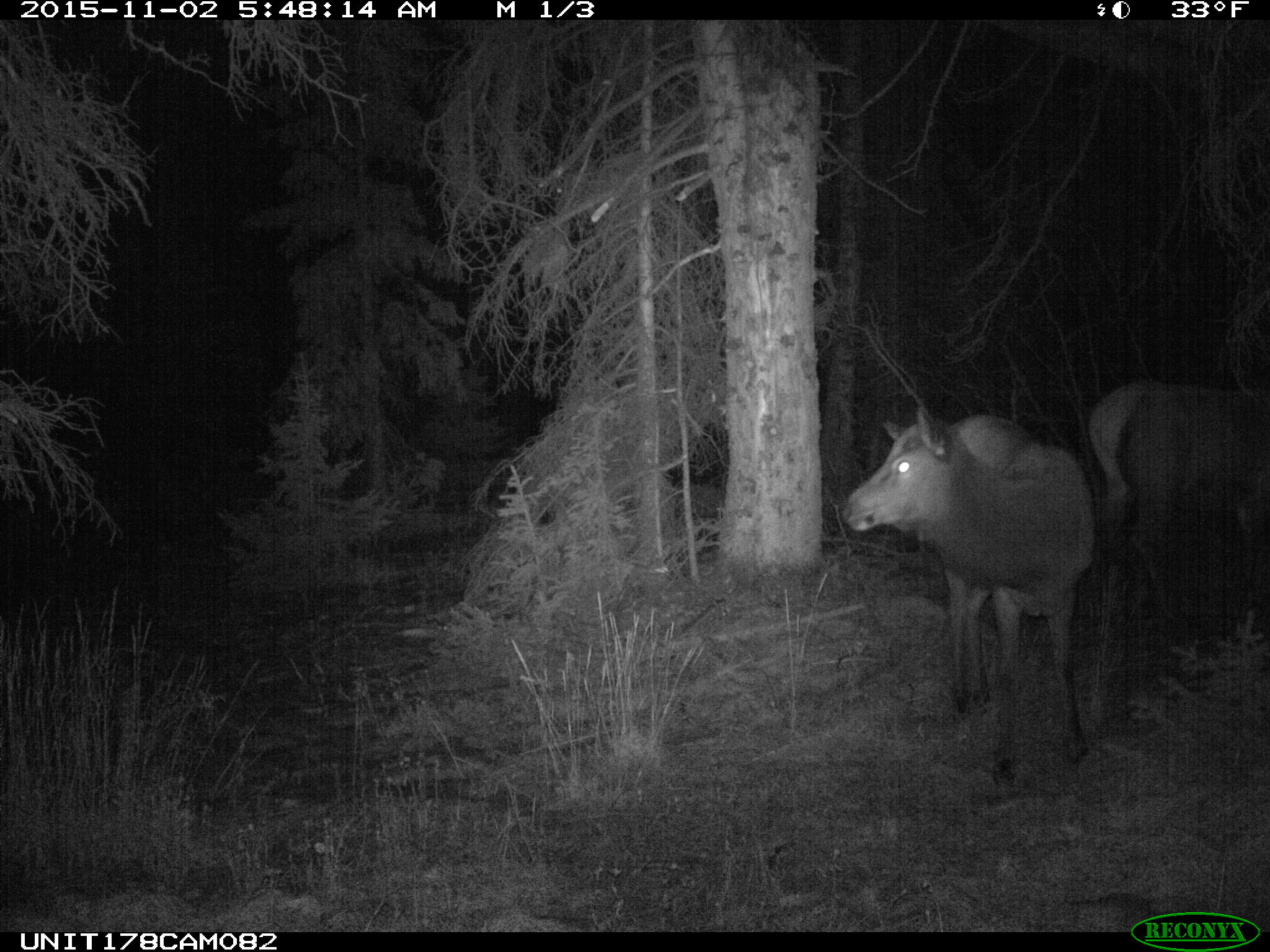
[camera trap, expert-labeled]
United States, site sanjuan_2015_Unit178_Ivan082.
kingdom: Animalia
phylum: Chordata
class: Mammalia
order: Artiodactyla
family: Cervidae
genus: Cervus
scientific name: Cervus elaphus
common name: red deer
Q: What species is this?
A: Cervus elaphus (red deer).